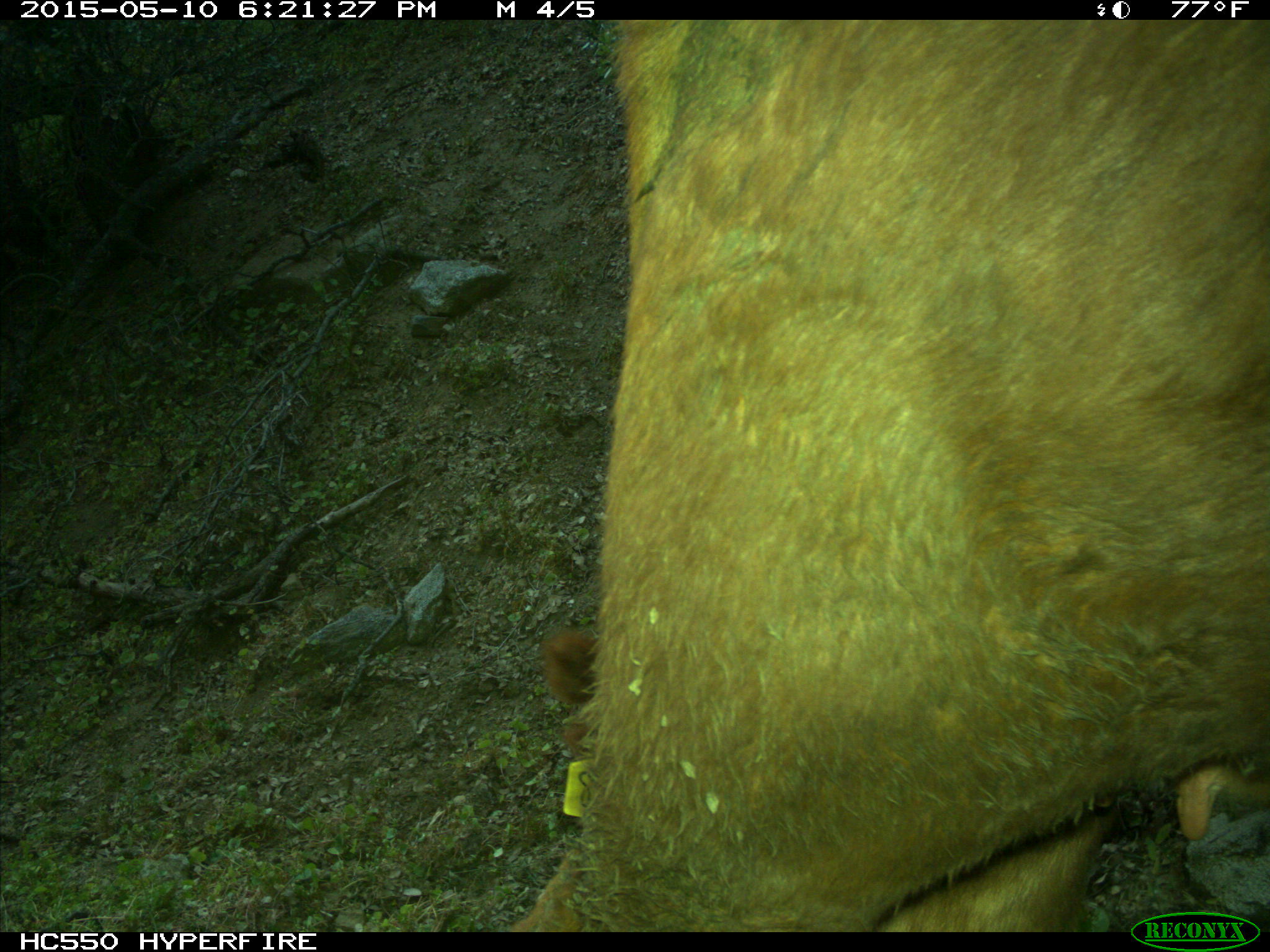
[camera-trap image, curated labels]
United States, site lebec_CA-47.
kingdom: Animalia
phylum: Chordata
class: Mammalia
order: Artiodactyla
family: Bovidae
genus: Bos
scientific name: Bos taurus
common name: domestic cow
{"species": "Bos taurus (domestic cow)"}